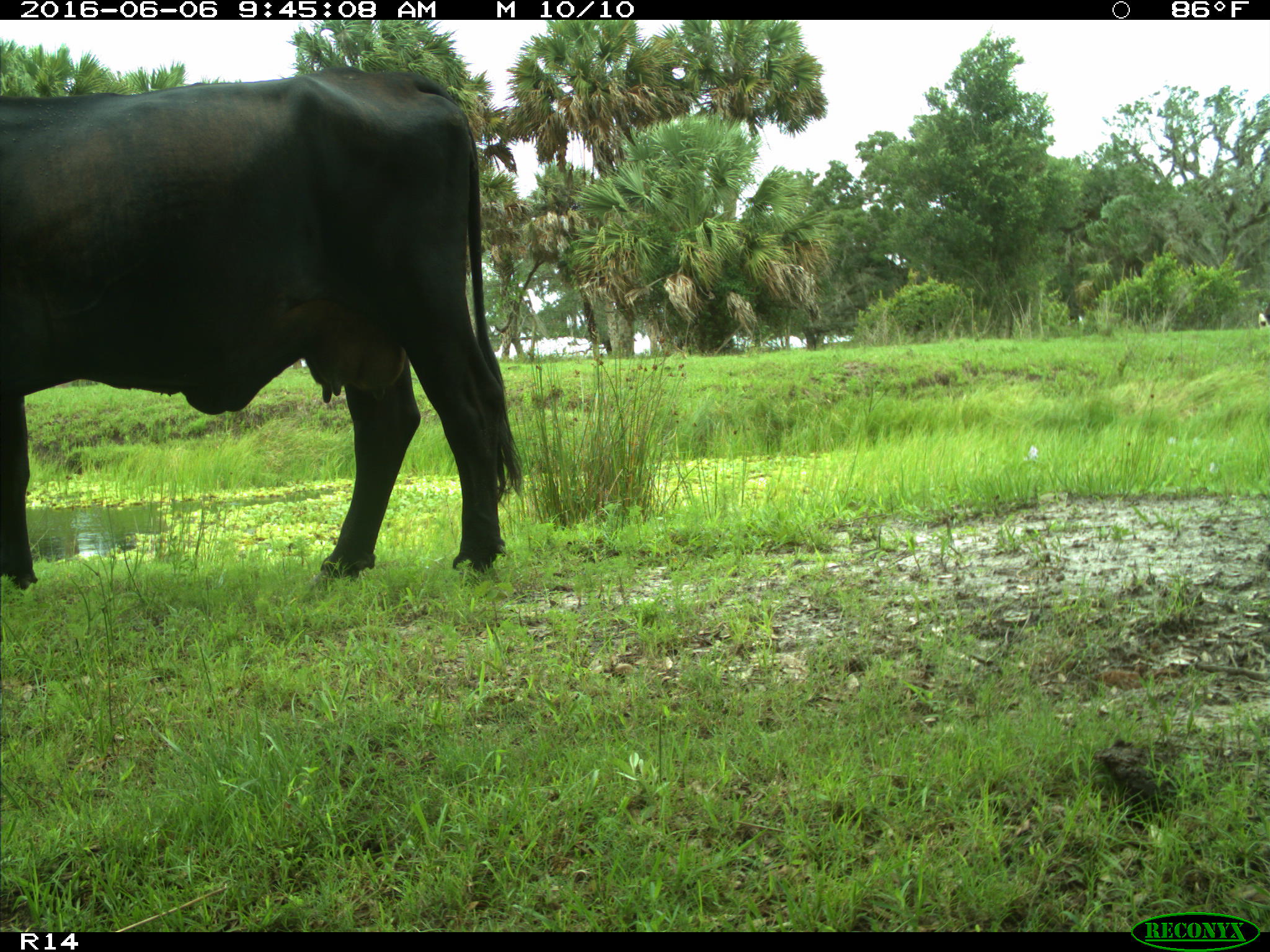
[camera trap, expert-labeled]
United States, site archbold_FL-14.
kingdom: Animalia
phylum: Chordata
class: Mammalia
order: Artiodactyla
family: Bovidae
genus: Bos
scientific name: Bos taurus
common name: domestic cow